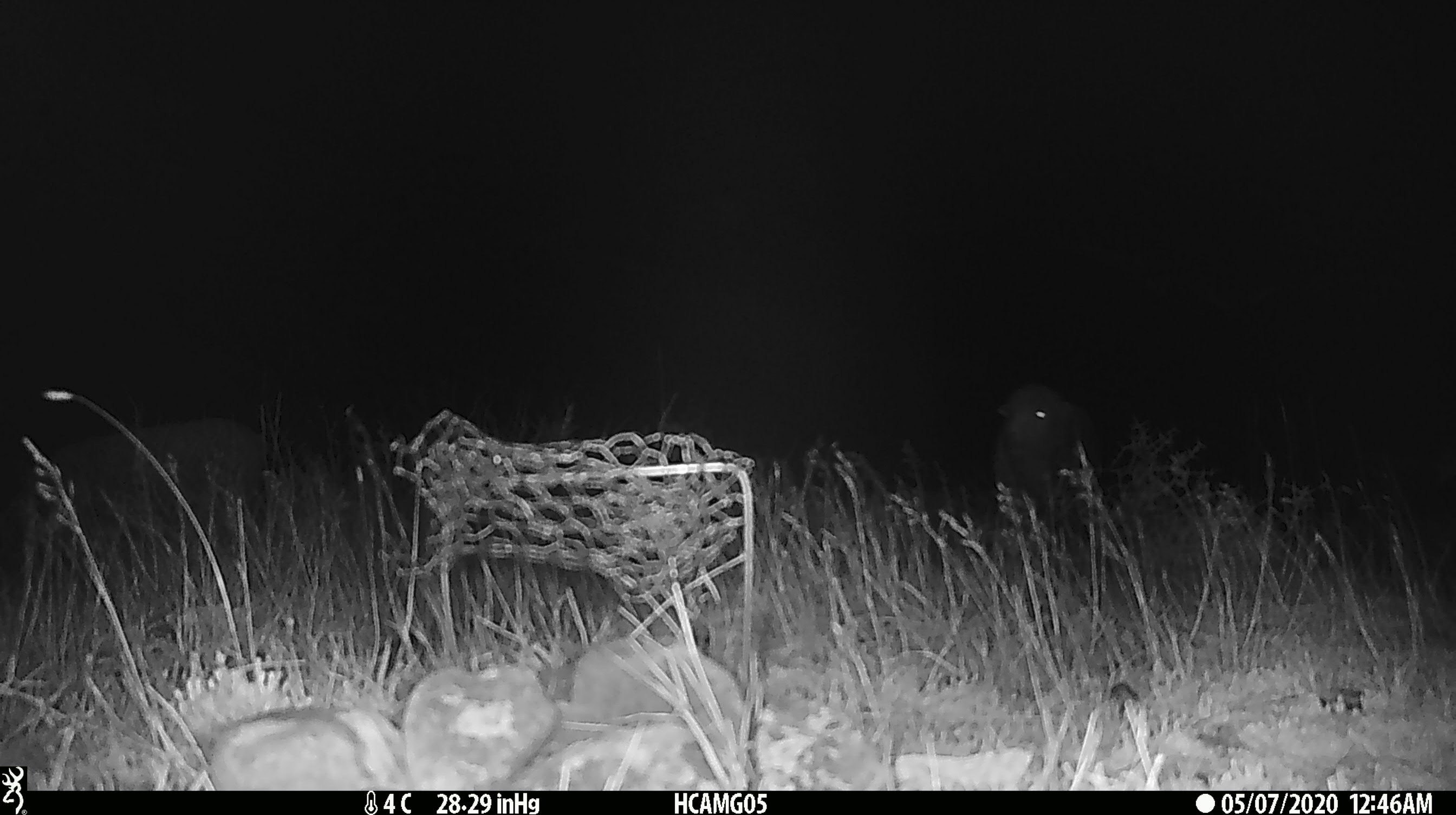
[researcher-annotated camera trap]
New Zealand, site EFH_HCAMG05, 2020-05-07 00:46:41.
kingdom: Animalia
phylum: Chordata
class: Mammalia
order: Artiodactyla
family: Bovidae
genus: Ovis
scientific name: Ovis aries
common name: domestic sheep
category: sheep